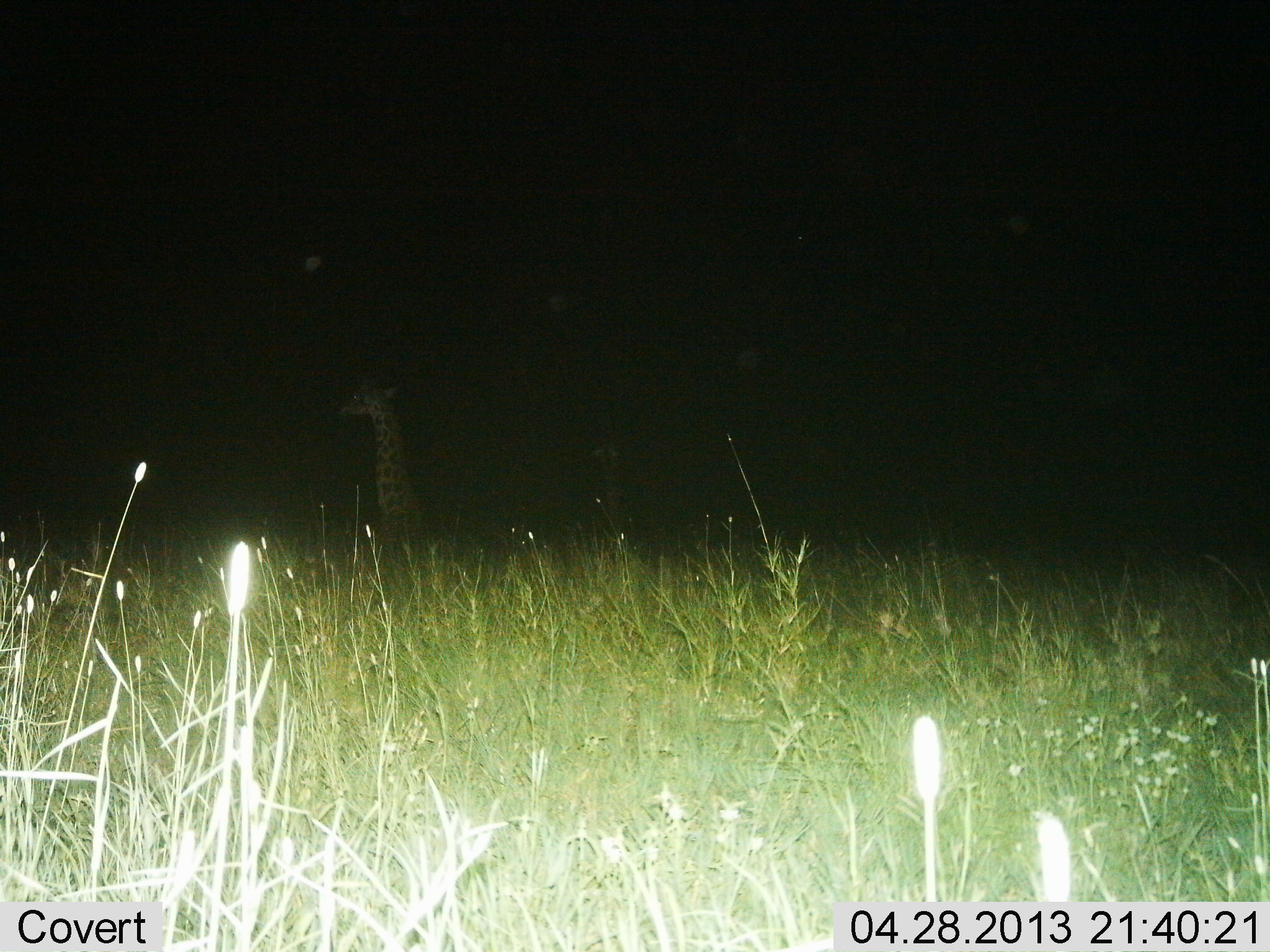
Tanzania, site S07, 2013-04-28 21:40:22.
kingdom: Animalia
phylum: Chordata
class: Mammalia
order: Artiodactyla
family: Giraffidae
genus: Giraffa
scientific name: Giraffa camelopardalis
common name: giraffe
Giraffe (Giraffa camelopardalis), count 1. Behavior (volunteer vote fractions): standing 50%, resting 38%, moving 12%, interacting 0%. Young present (vote fraction): 0%. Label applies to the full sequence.